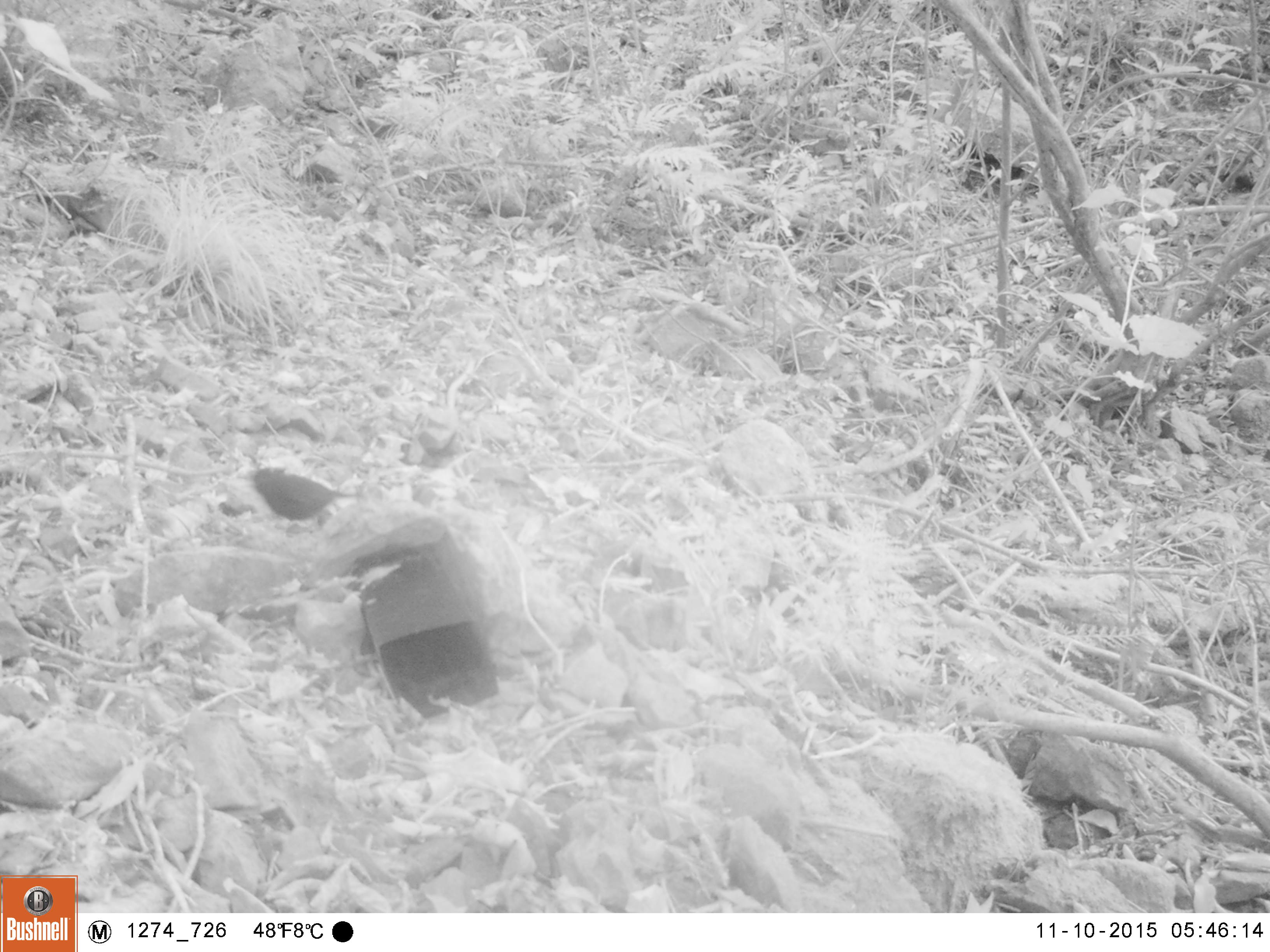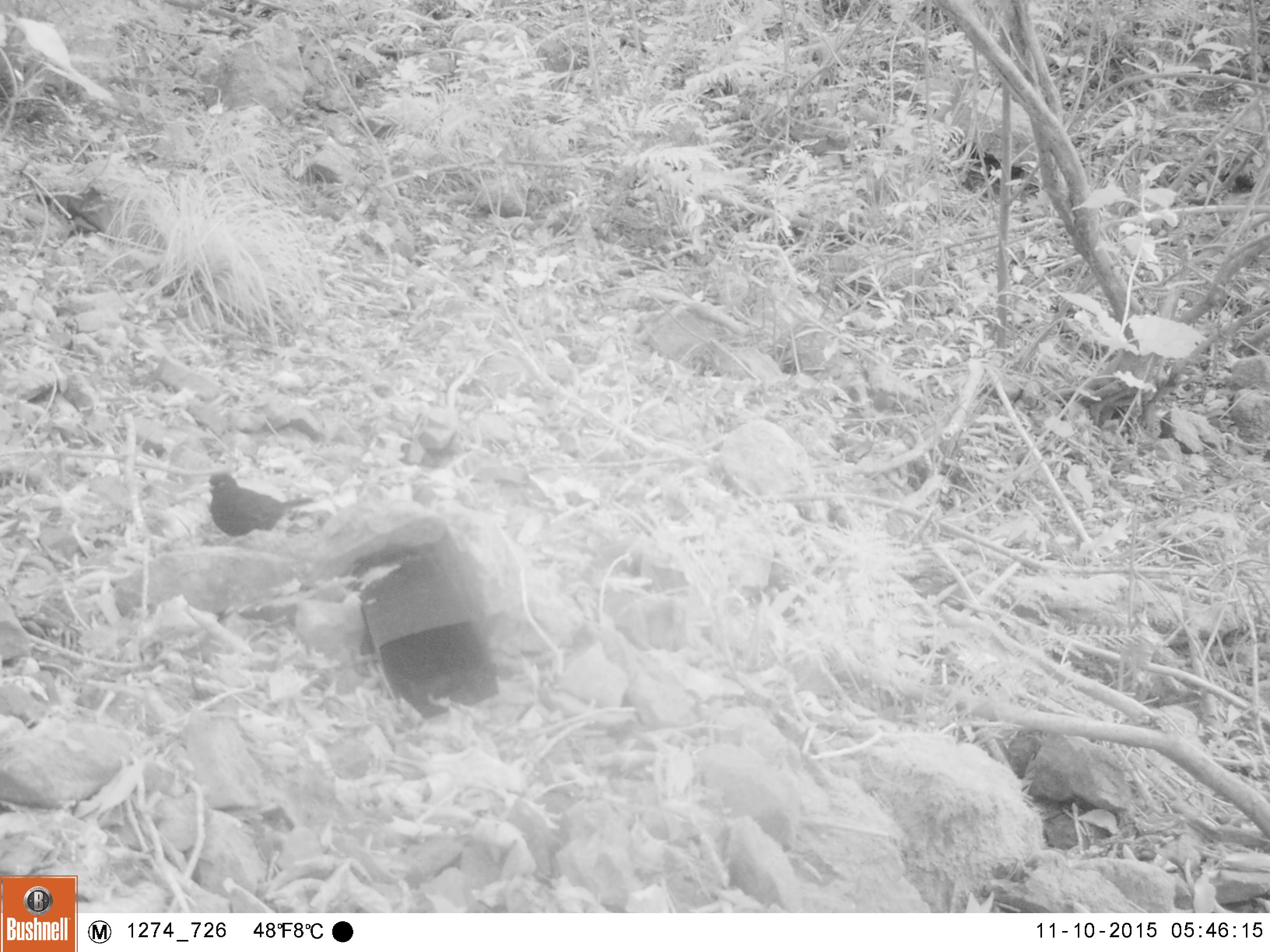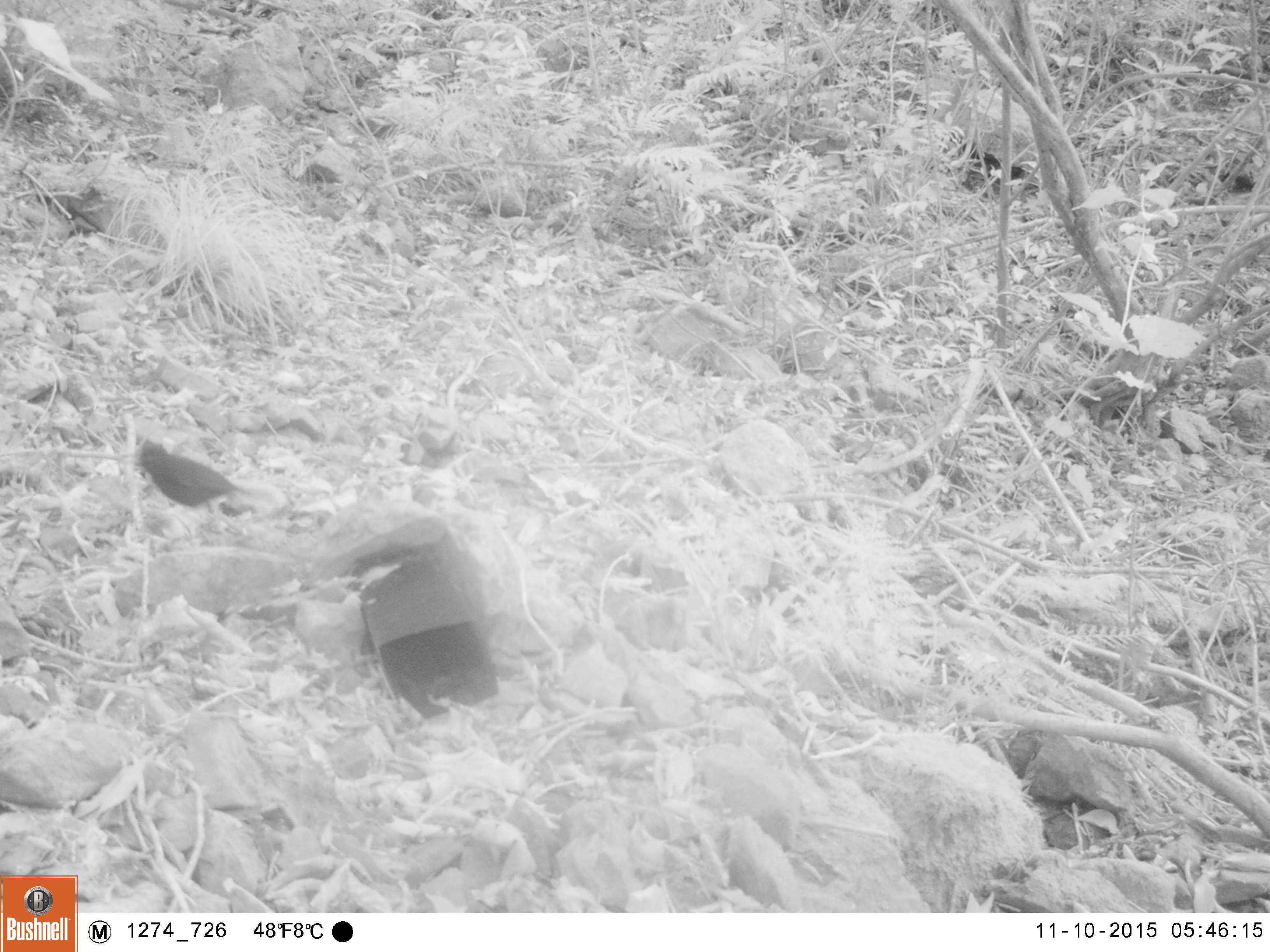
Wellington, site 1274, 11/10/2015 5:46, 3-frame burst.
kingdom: Animalia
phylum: Chordata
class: Aves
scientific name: Aves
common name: bird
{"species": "bird (Aves)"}